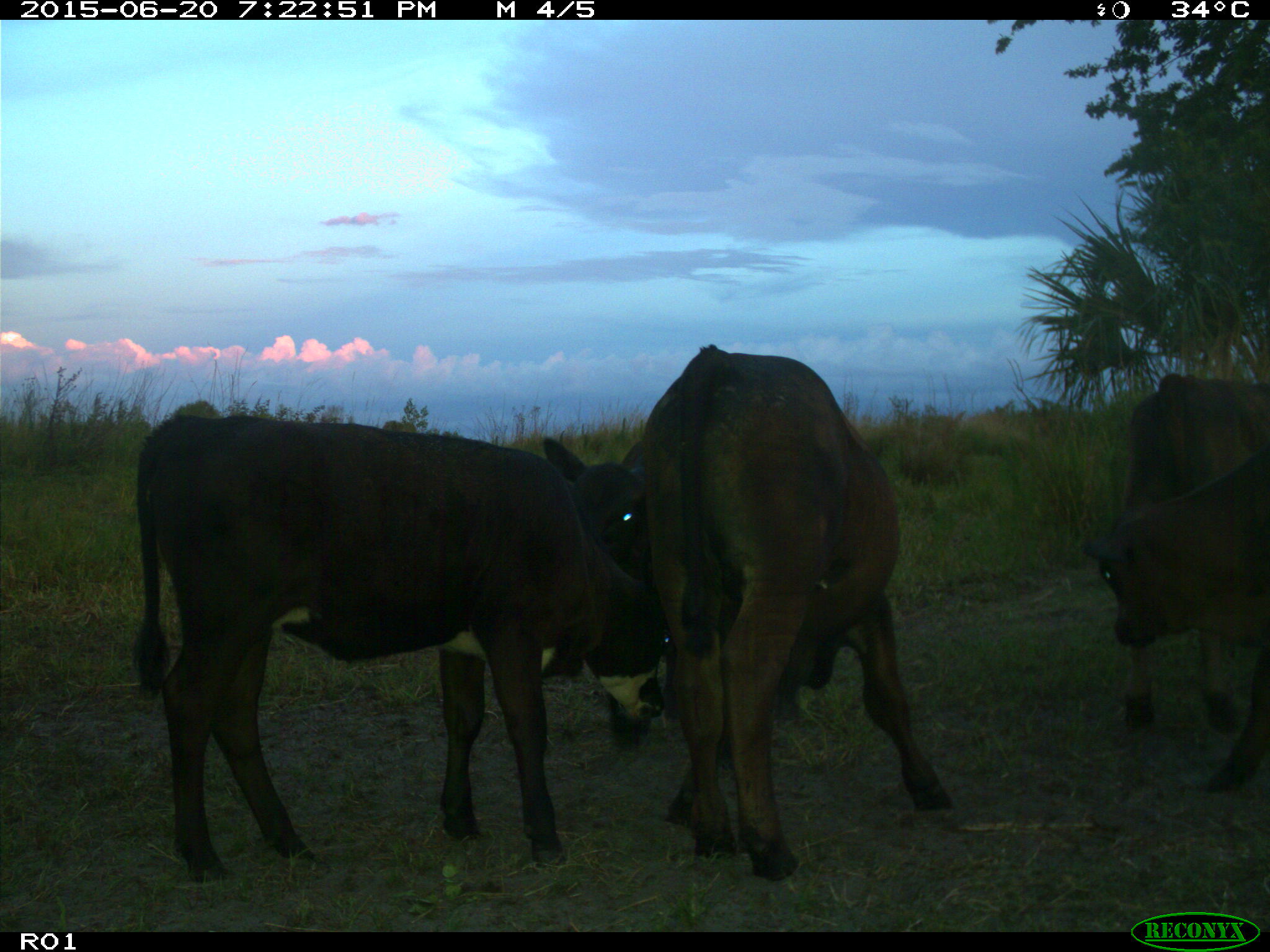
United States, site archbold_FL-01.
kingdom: Animalia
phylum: Chordata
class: Mammalia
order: Artiodactyla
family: Bovidae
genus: Bos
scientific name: Bos taurus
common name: domestic cow